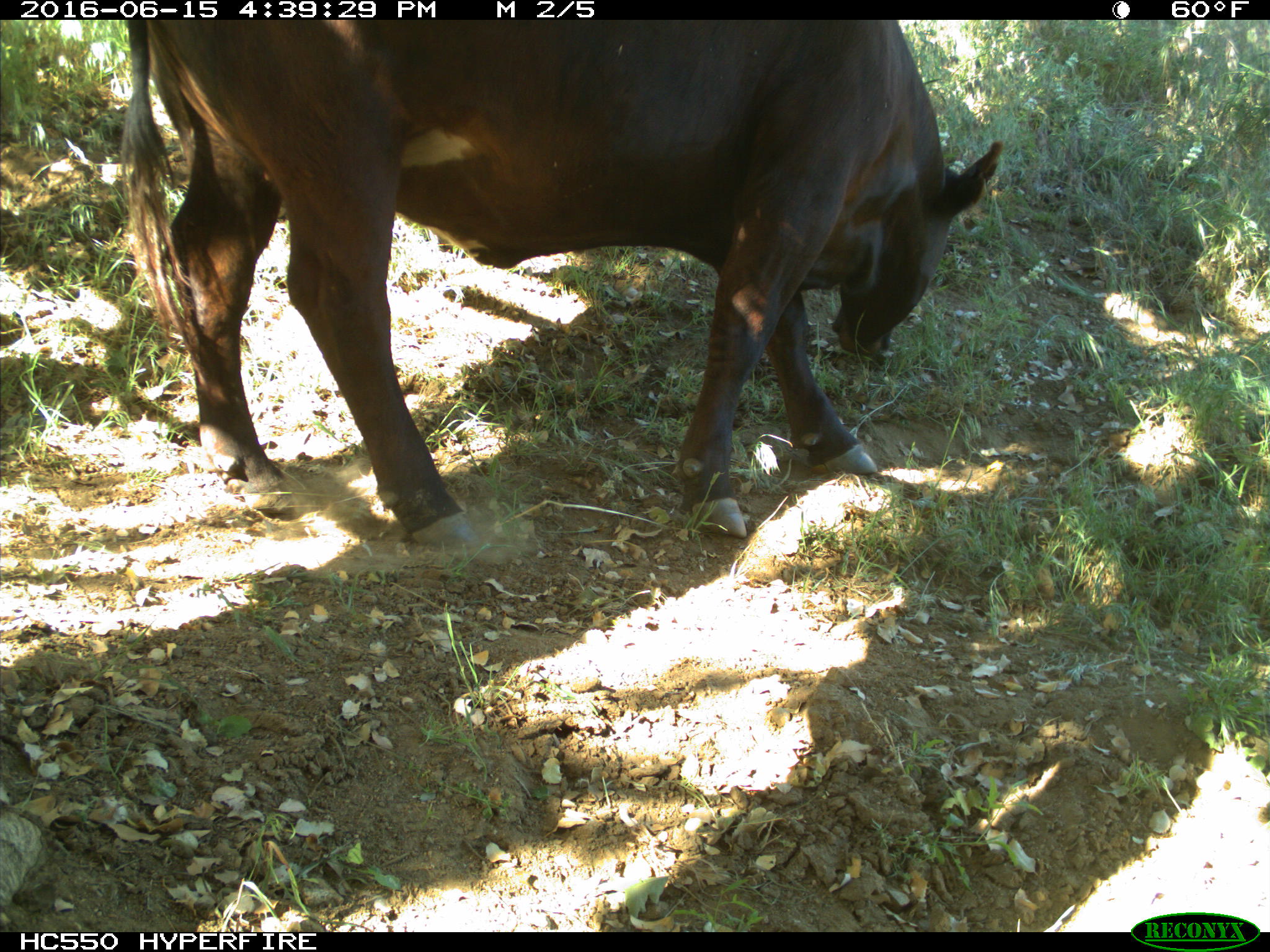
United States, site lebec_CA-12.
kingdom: Animalia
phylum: Chordata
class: Mammalia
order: Artiodactyla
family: Bovidae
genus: Bos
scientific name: Bos taurus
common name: domestic cow